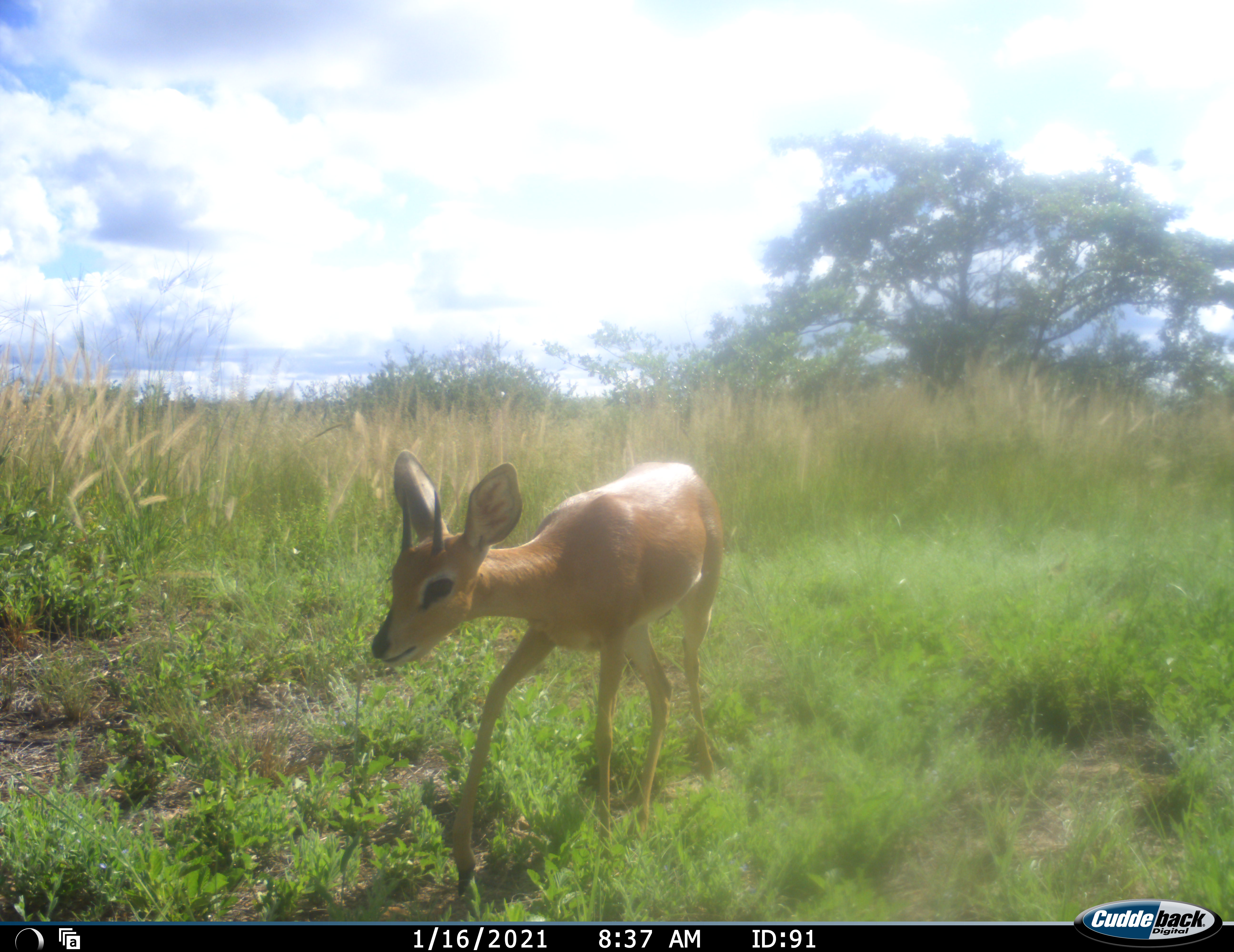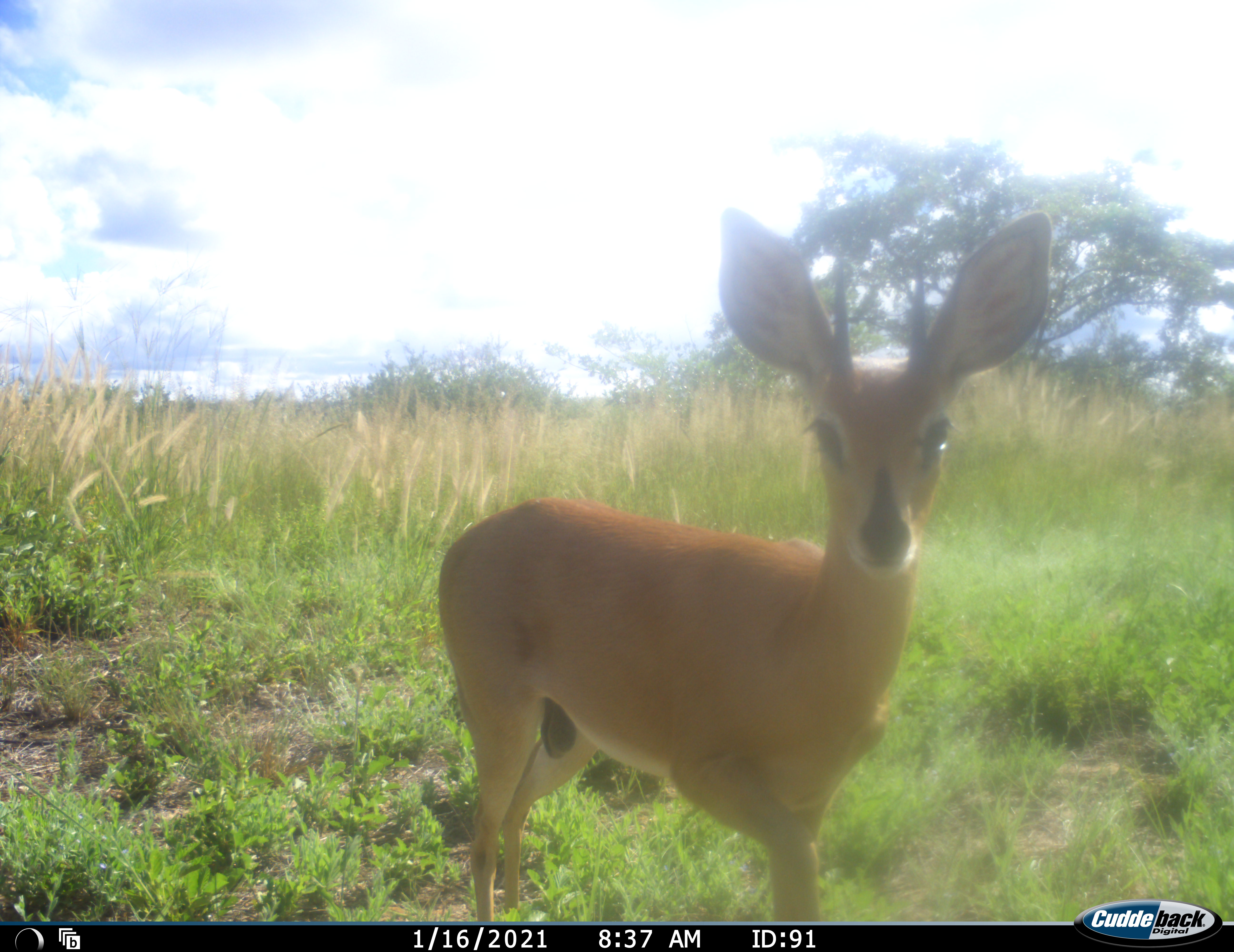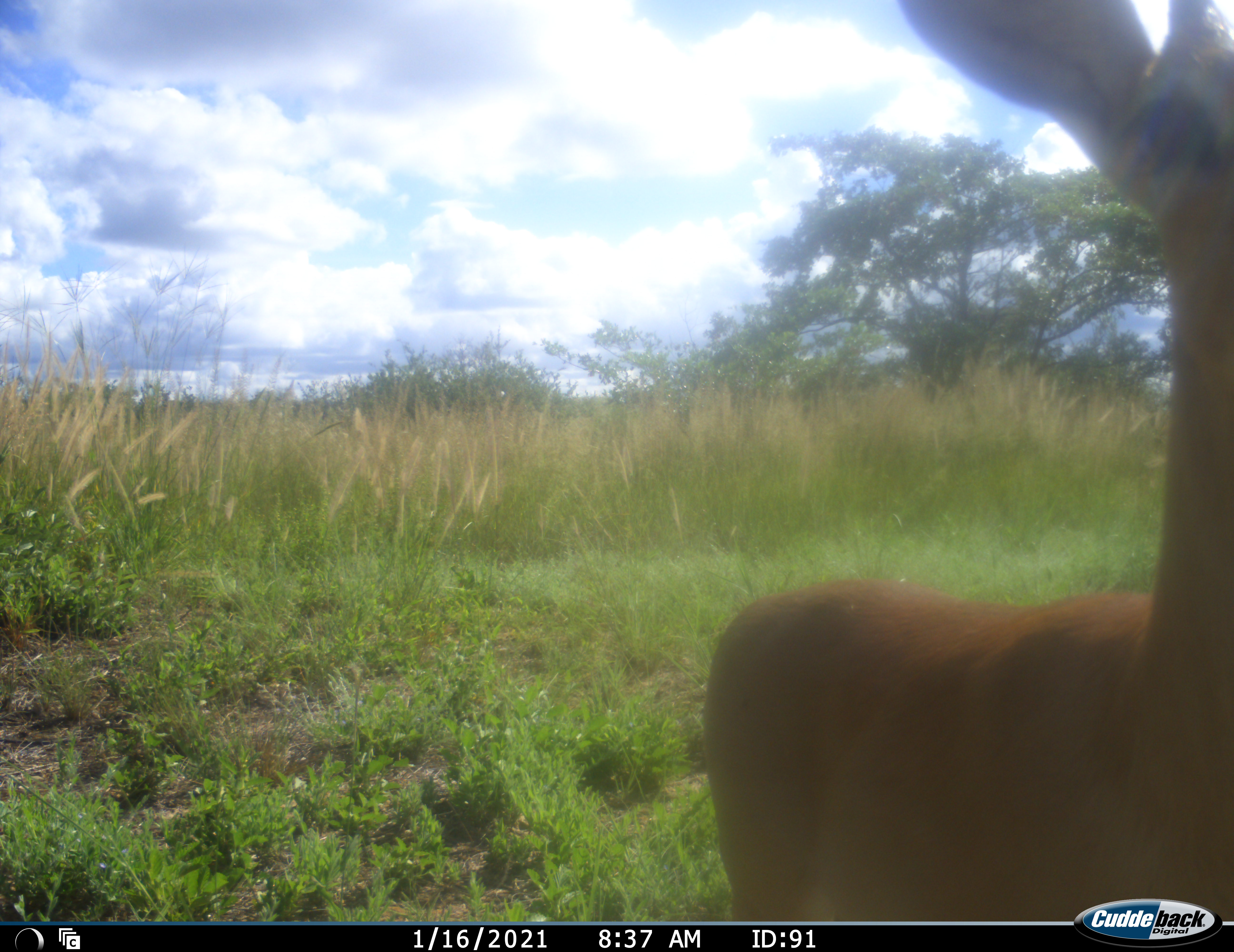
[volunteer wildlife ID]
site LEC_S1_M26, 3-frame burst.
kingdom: Animalia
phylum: Chordata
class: Mammalia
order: Artiodactyla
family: Bovidae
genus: Raphicerus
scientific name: Raphicerus campestris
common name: steenbok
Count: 1.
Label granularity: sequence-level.